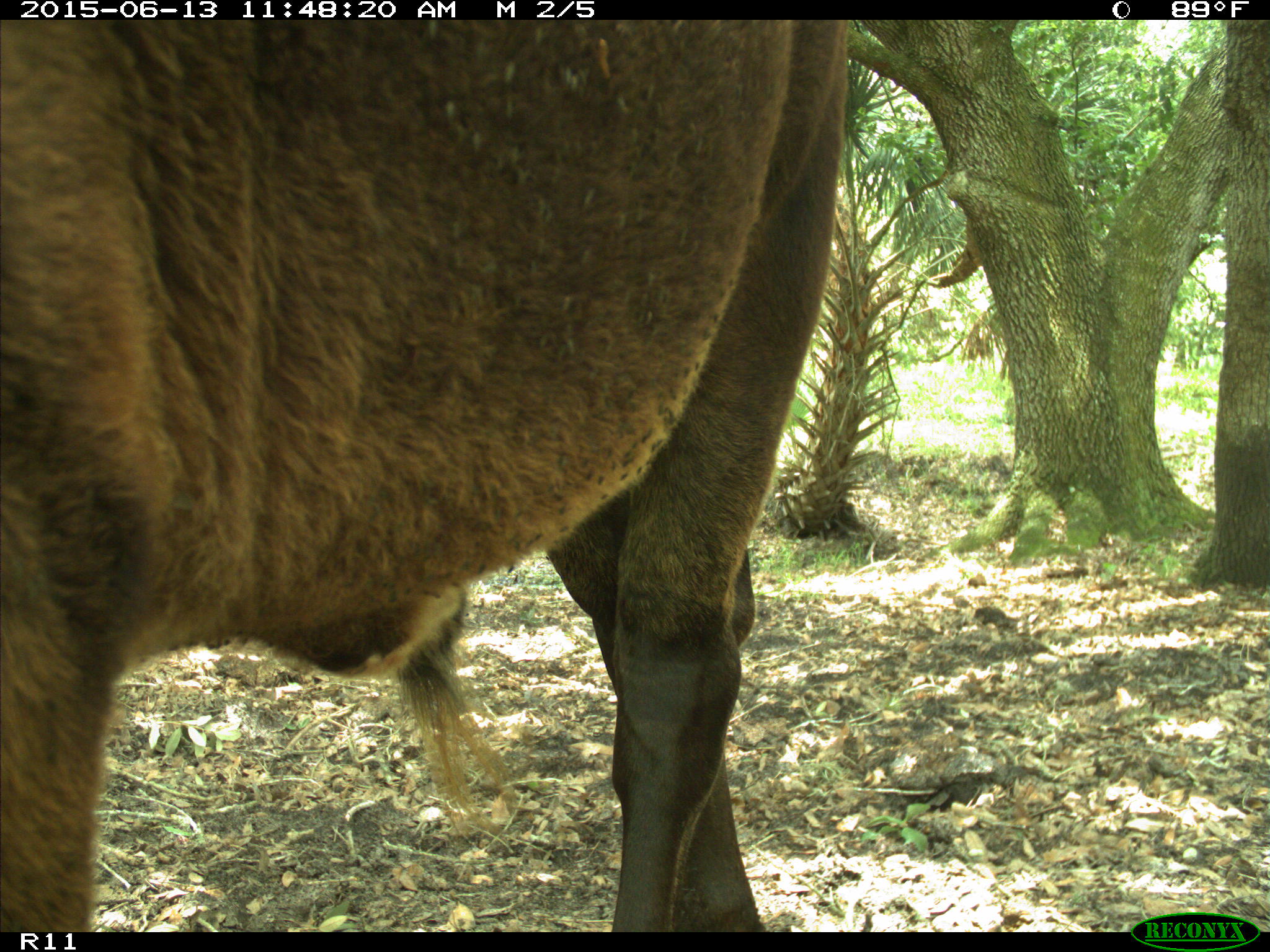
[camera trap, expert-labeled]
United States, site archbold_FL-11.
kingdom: Animalia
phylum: Chordata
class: Mammalia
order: Artiodactyla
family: Bovidae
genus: Bos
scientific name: Bos taurus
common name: domestic cow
Bos taurus (domestic cow).